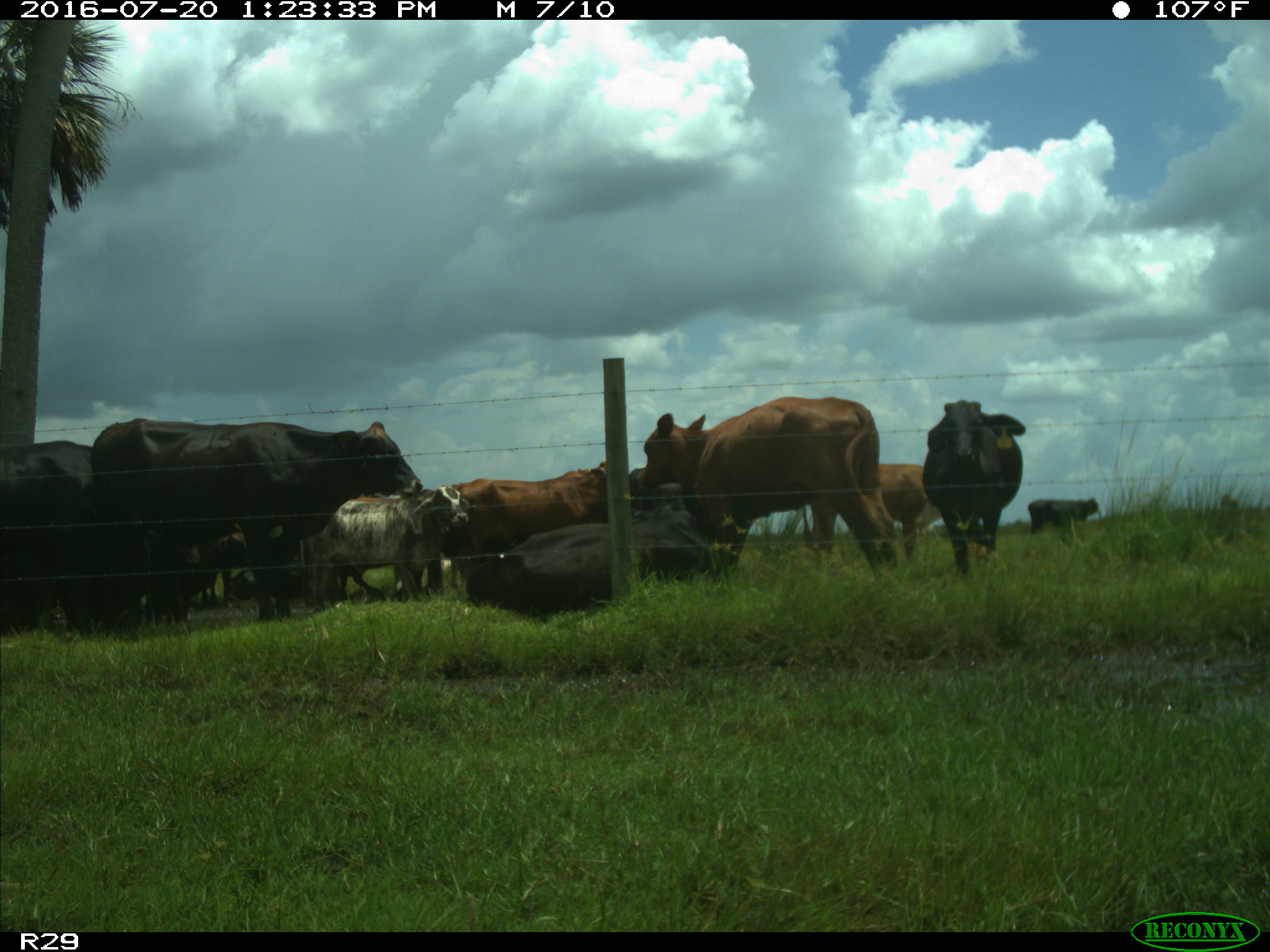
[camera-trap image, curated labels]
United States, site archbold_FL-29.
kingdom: Animalia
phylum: Chordata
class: Mammalia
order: Artiodactyla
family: Bovidae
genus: Bos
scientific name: Bos taurus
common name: domestic cow